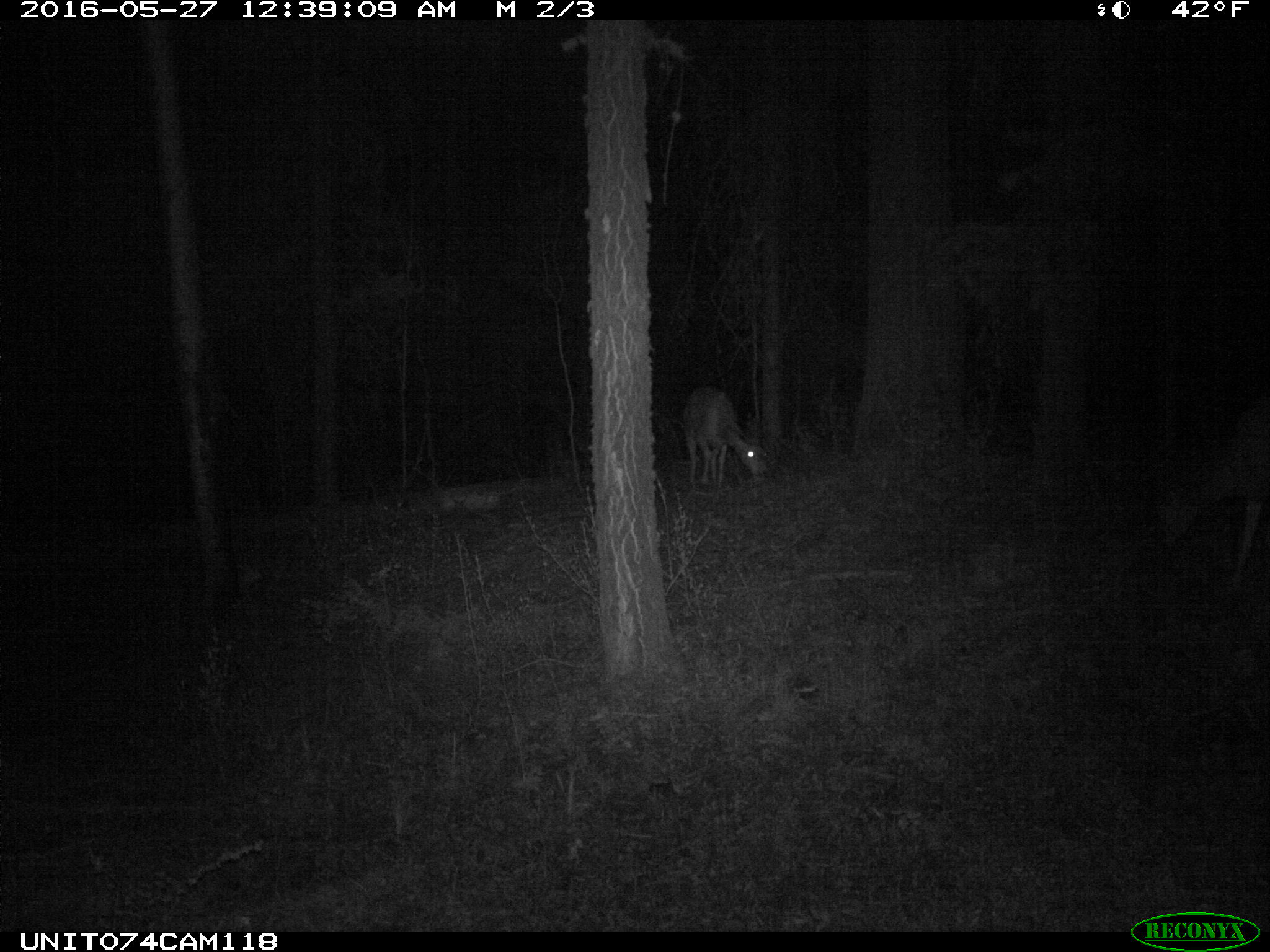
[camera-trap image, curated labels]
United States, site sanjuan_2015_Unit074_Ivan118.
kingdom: Animalia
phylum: Chordata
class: Mammalia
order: Artiodactyla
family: Cervidae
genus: Odocoileus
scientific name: Odocoileus hemionus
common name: mule deer